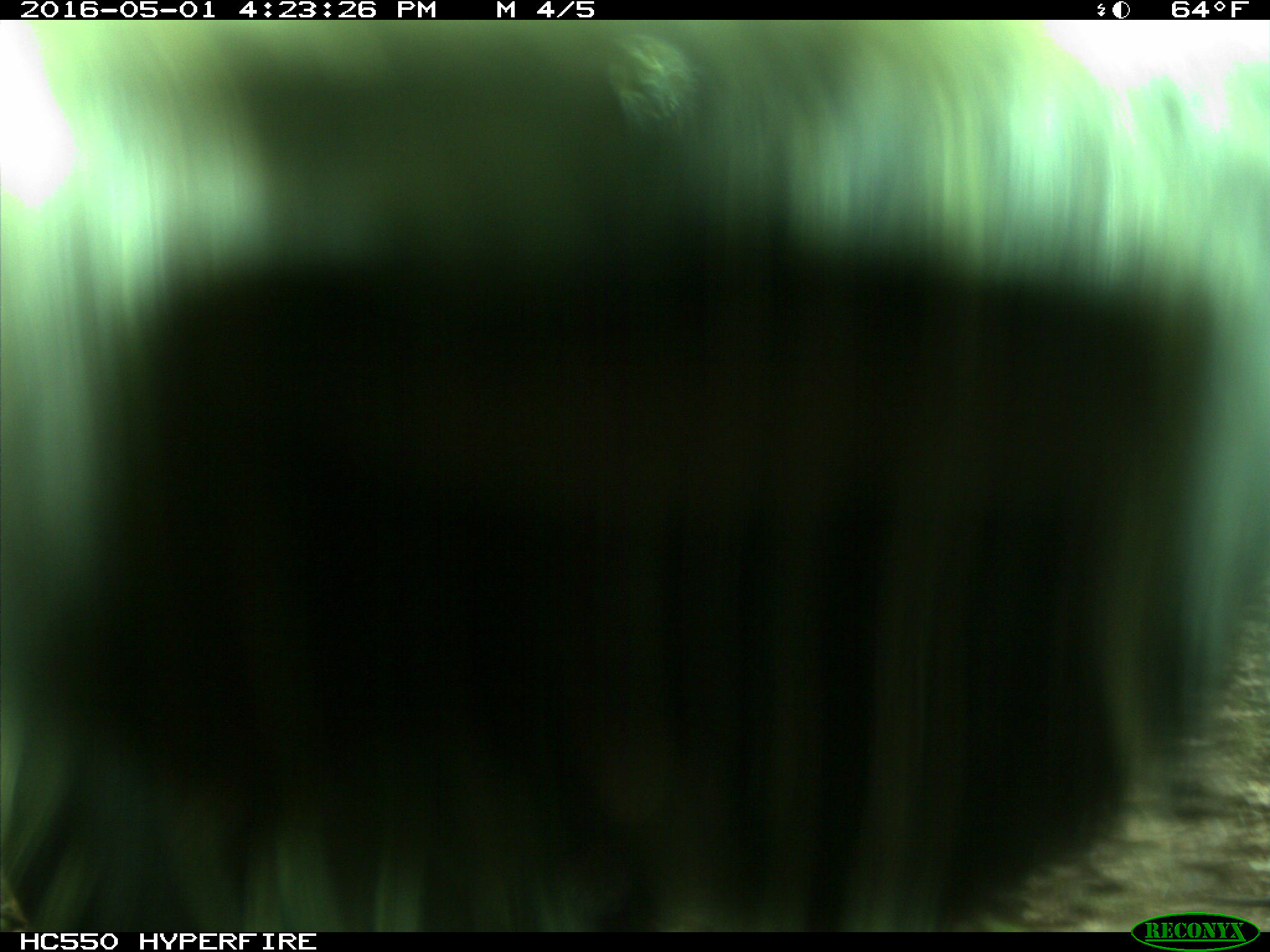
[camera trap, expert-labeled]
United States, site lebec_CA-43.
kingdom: Animalia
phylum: Chordata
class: Mammalia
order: Artiodactyla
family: Bovidae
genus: Bos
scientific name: Bos taurus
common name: domestic cow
Bos taurus (domestic cow).